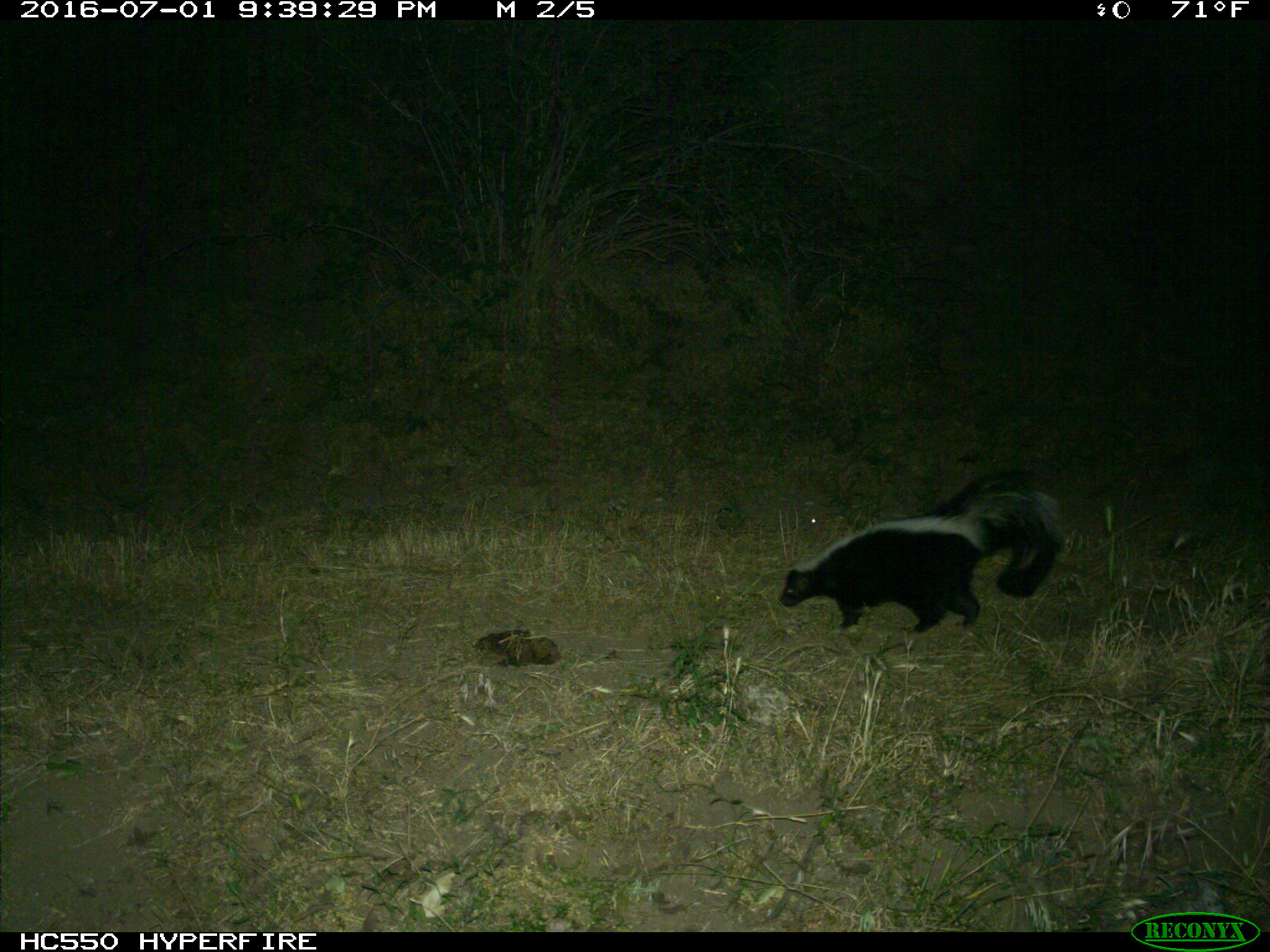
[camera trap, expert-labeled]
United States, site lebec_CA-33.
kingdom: Animalia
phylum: Chordata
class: Mammalia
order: Carnivora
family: Mephitidae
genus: Mephitis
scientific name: Mephitis mephitis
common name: striped skunk